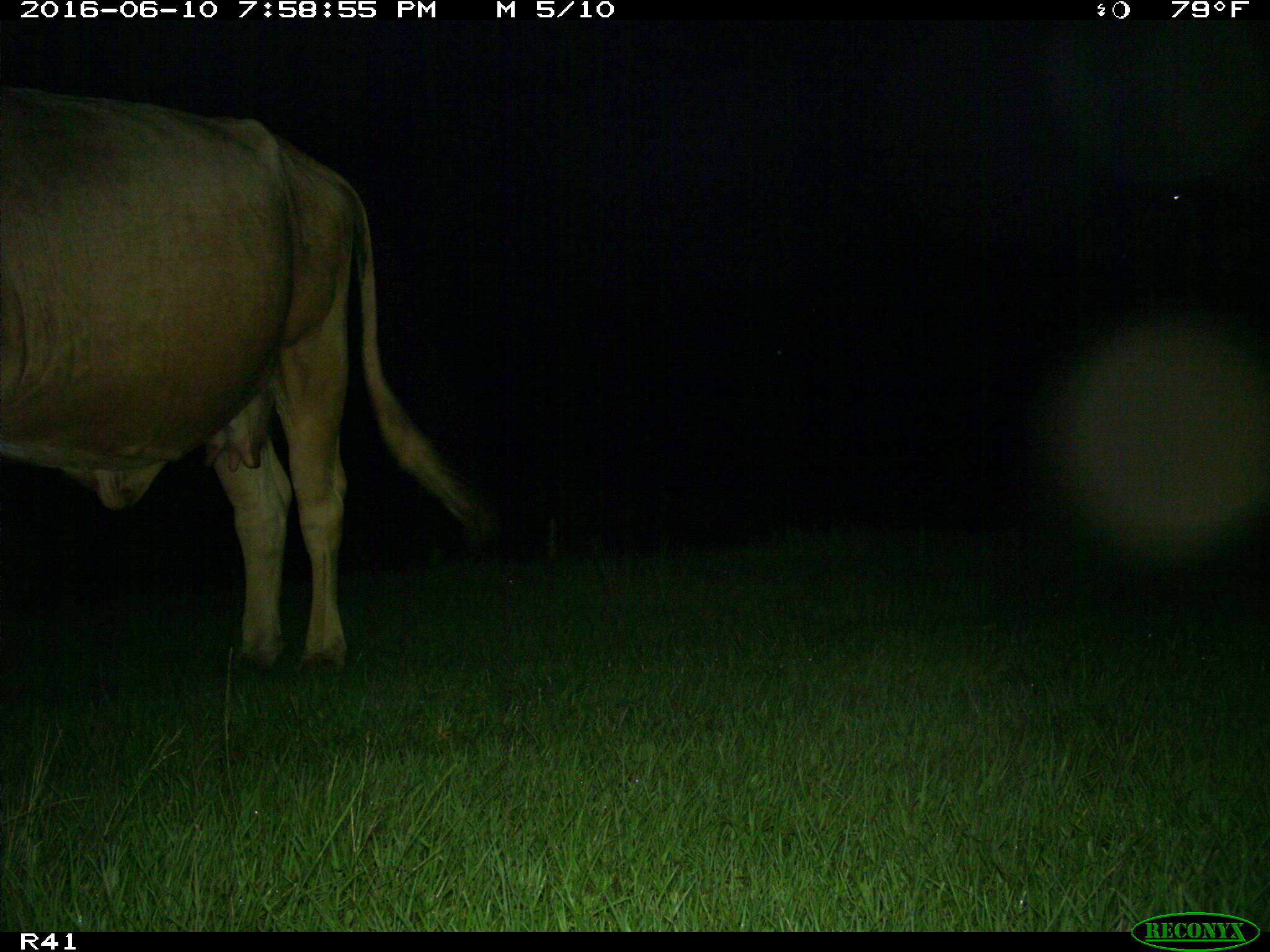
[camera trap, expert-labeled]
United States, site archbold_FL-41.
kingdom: Animalia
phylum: Chordata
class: Mammalia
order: Artiodactyla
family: Bovidae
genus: Bos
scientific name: Bos taurus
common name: domestic cow